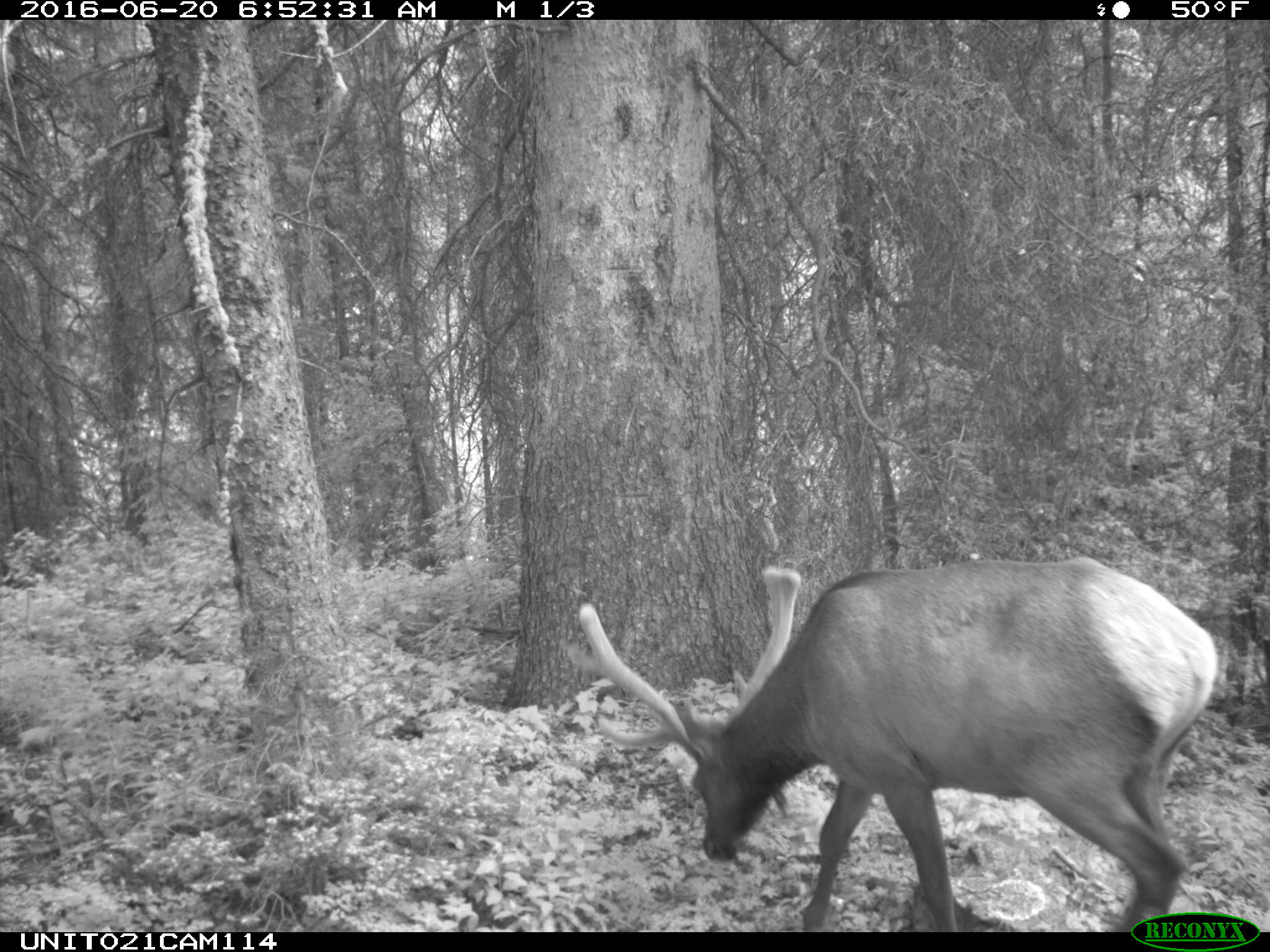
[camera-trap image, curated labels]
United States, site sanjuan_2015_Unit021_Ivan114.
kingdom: Animalia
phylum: Chordata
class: Mammalia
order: Artiodactyla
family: Cervidae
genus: Cervus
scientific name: Cervus elaphus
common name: red deer